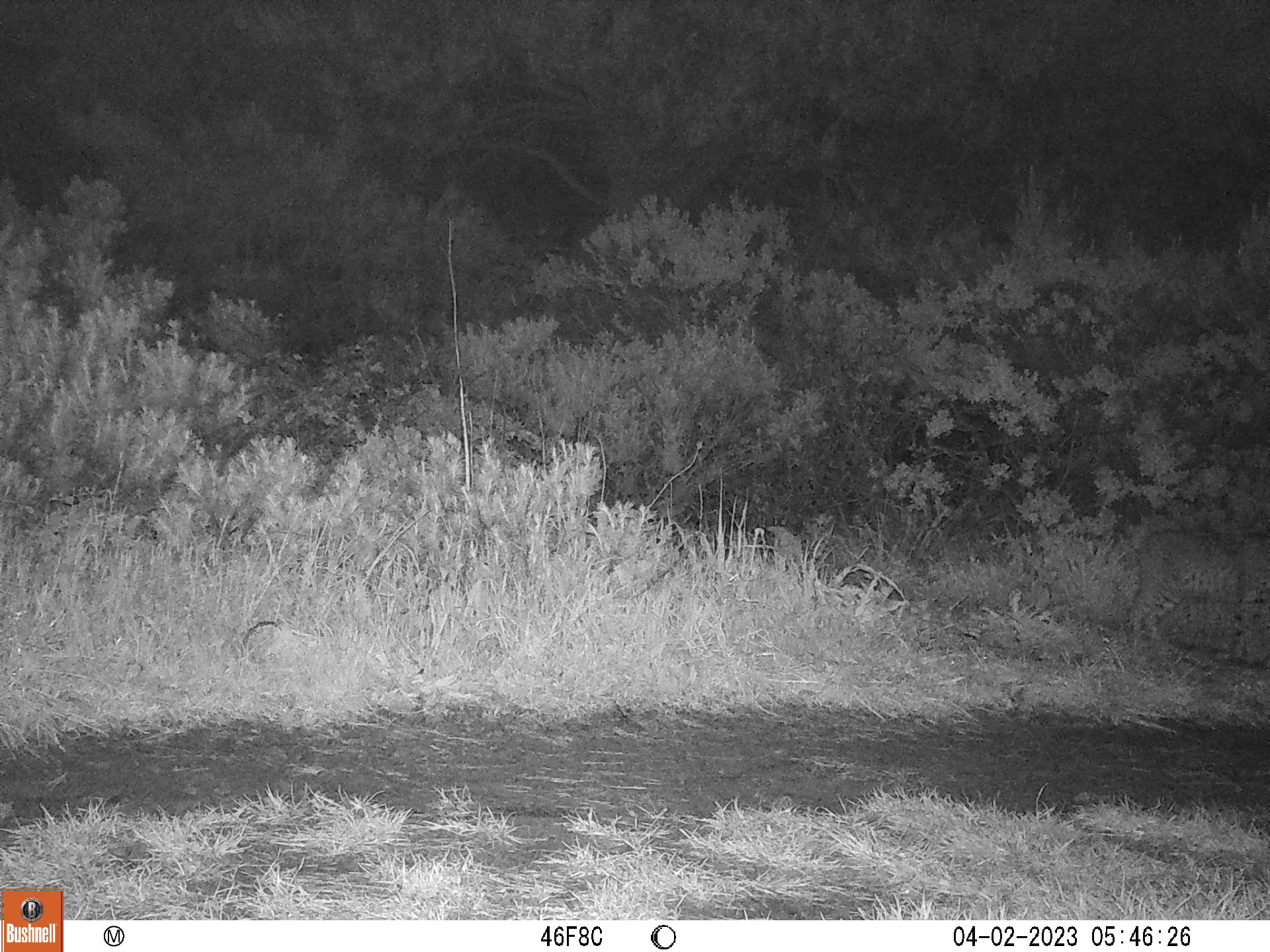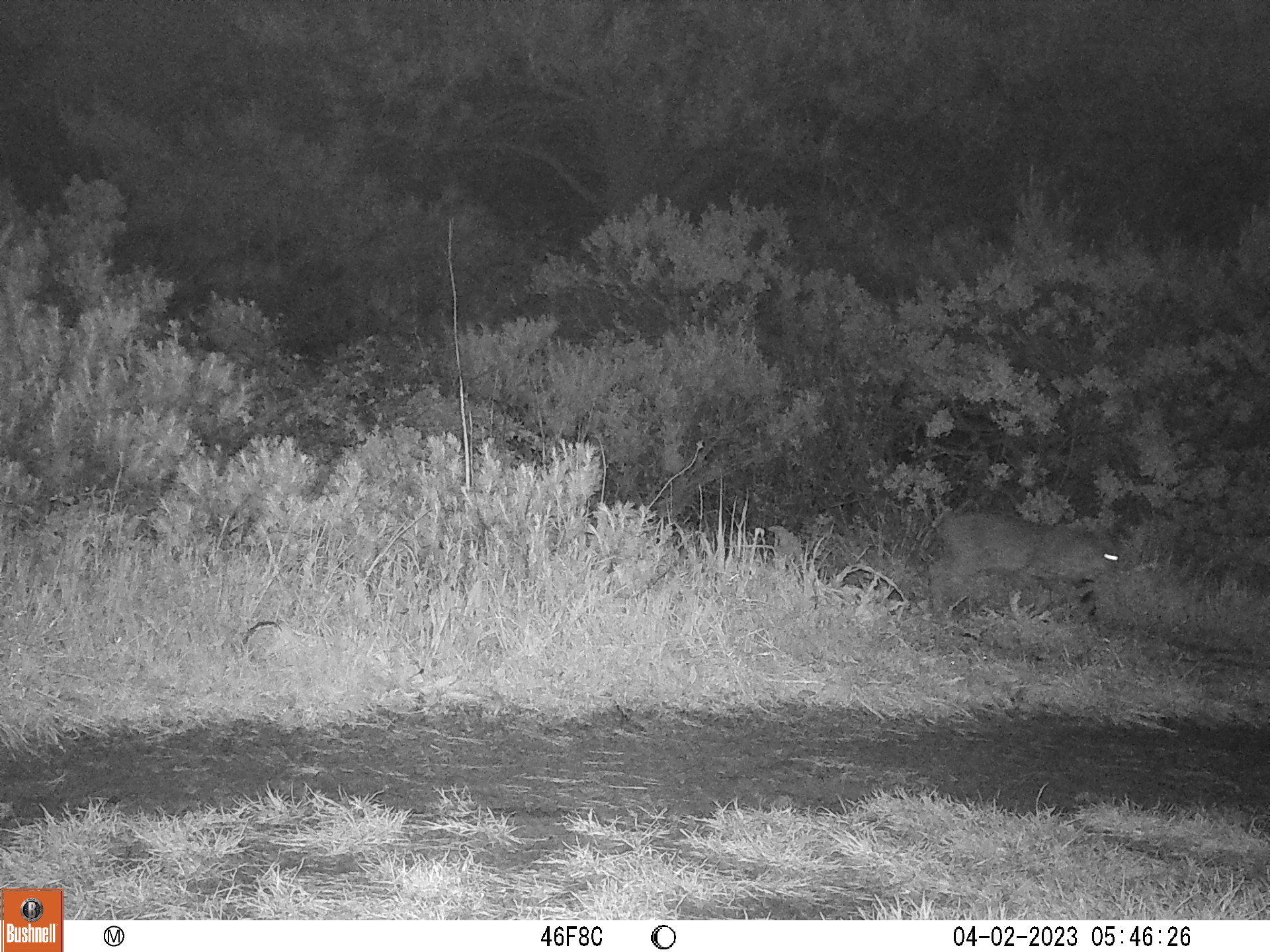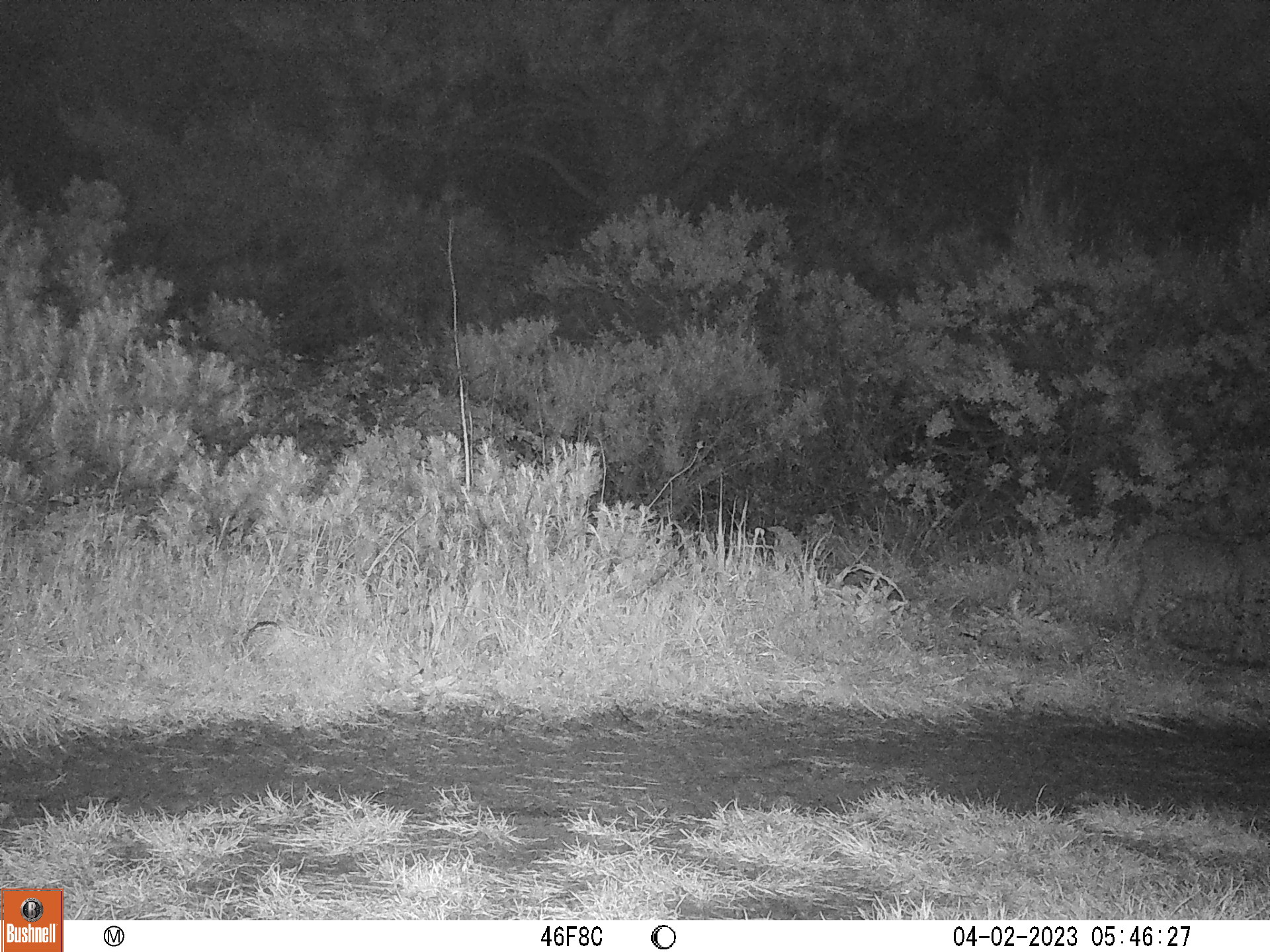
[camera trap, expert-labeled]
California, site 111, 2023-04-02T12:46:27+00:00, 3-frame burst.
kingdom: Animalia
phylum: Chordata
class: Mammalia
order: Carnivora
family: Felidae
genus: Lynx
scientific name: Lynx rufus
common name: bobcat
Bobcat (Lynx rufus).